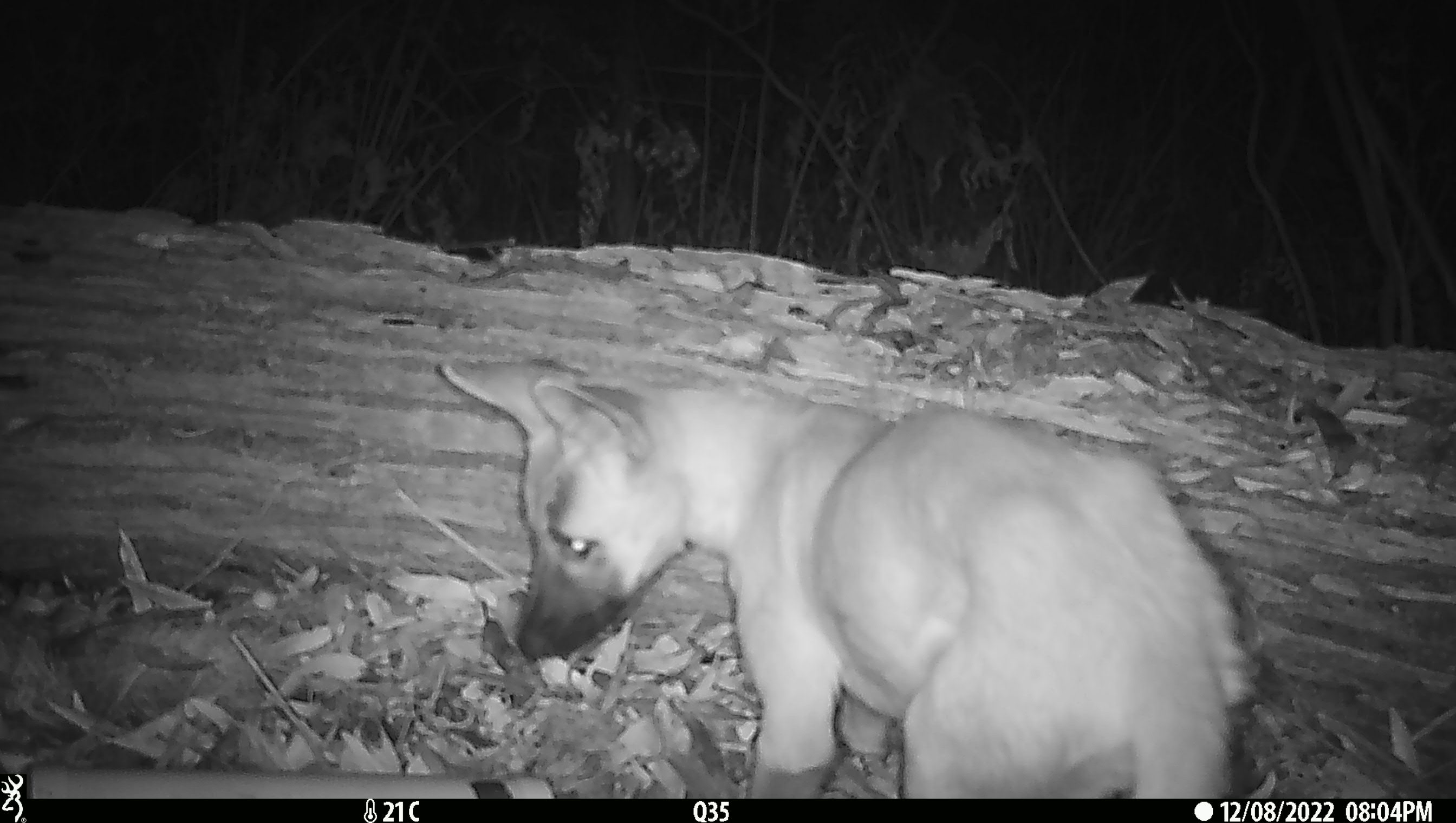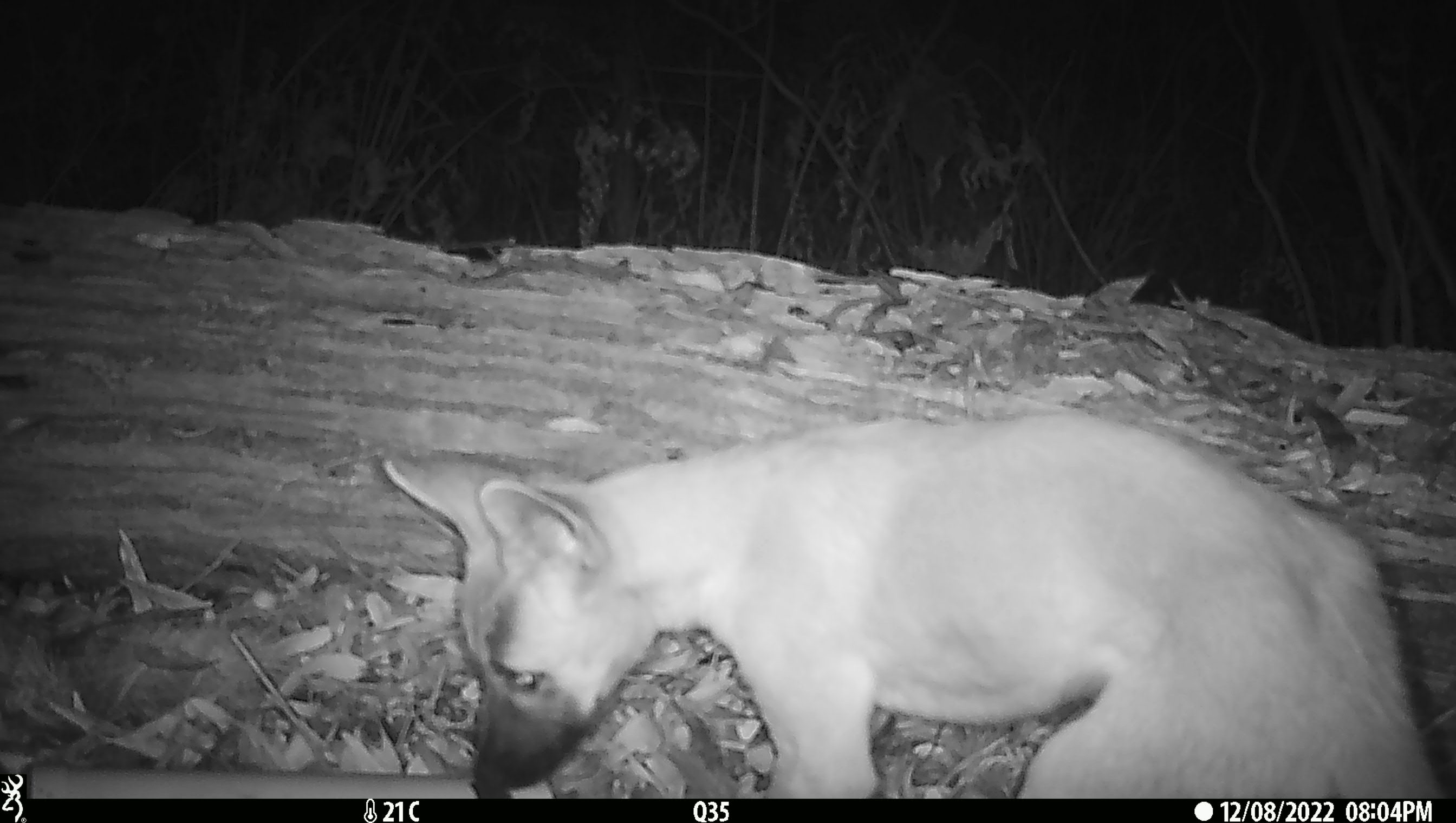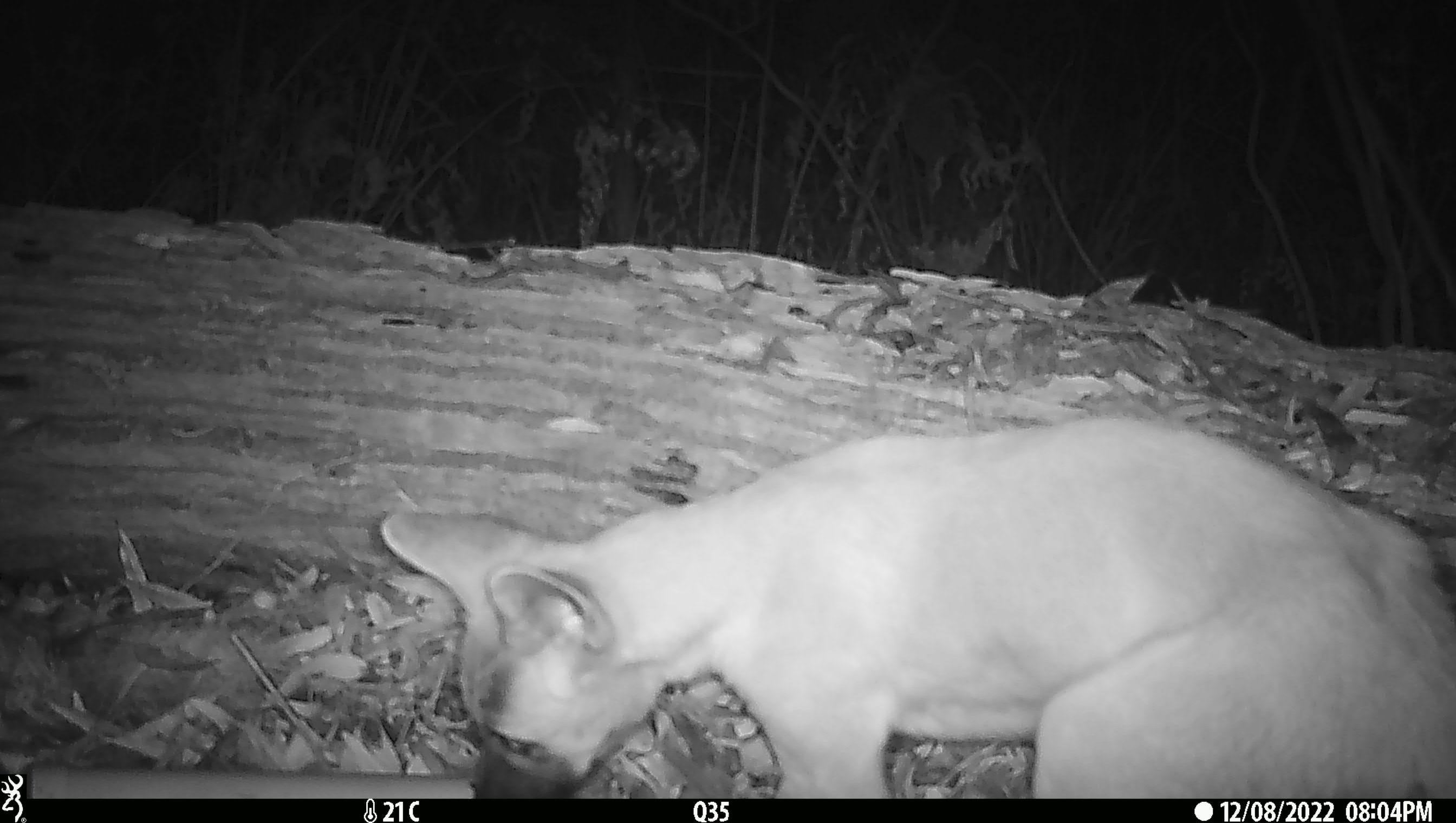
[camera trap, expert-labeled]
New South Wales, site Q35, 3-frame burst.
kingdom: Animalia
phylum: Chordata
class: Mammalia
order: Carnivora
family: Canidae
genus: Canis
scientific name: Canis familiaris dingo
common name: dingo